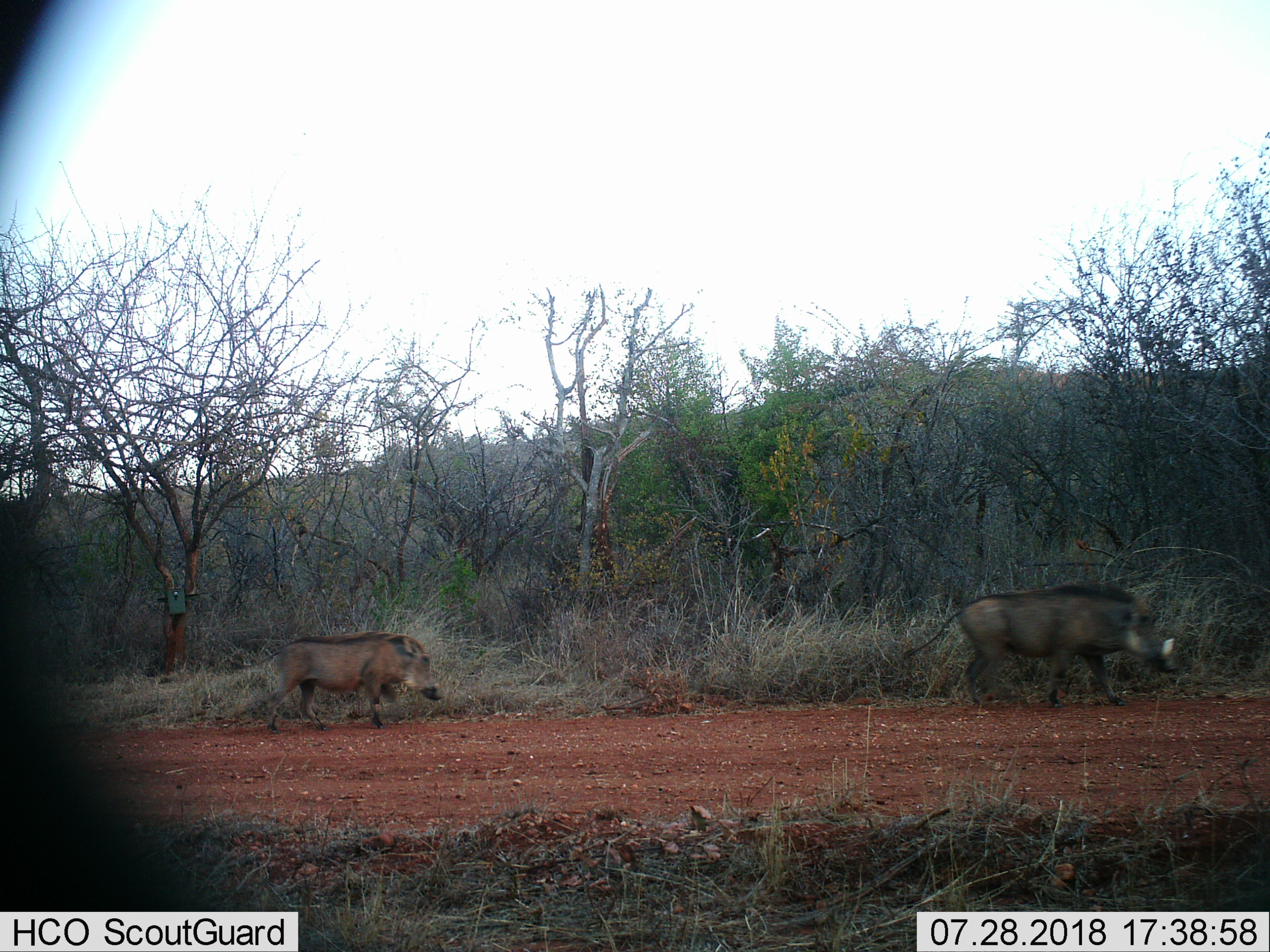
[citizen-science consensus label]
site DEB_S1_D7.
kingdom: Animalia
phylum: Chordata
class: Mammalia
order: Artiodactyla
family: Suidae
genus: Phacochoerus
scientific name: Phacochoerus africanus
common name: warthog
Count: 2.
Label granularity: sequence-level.